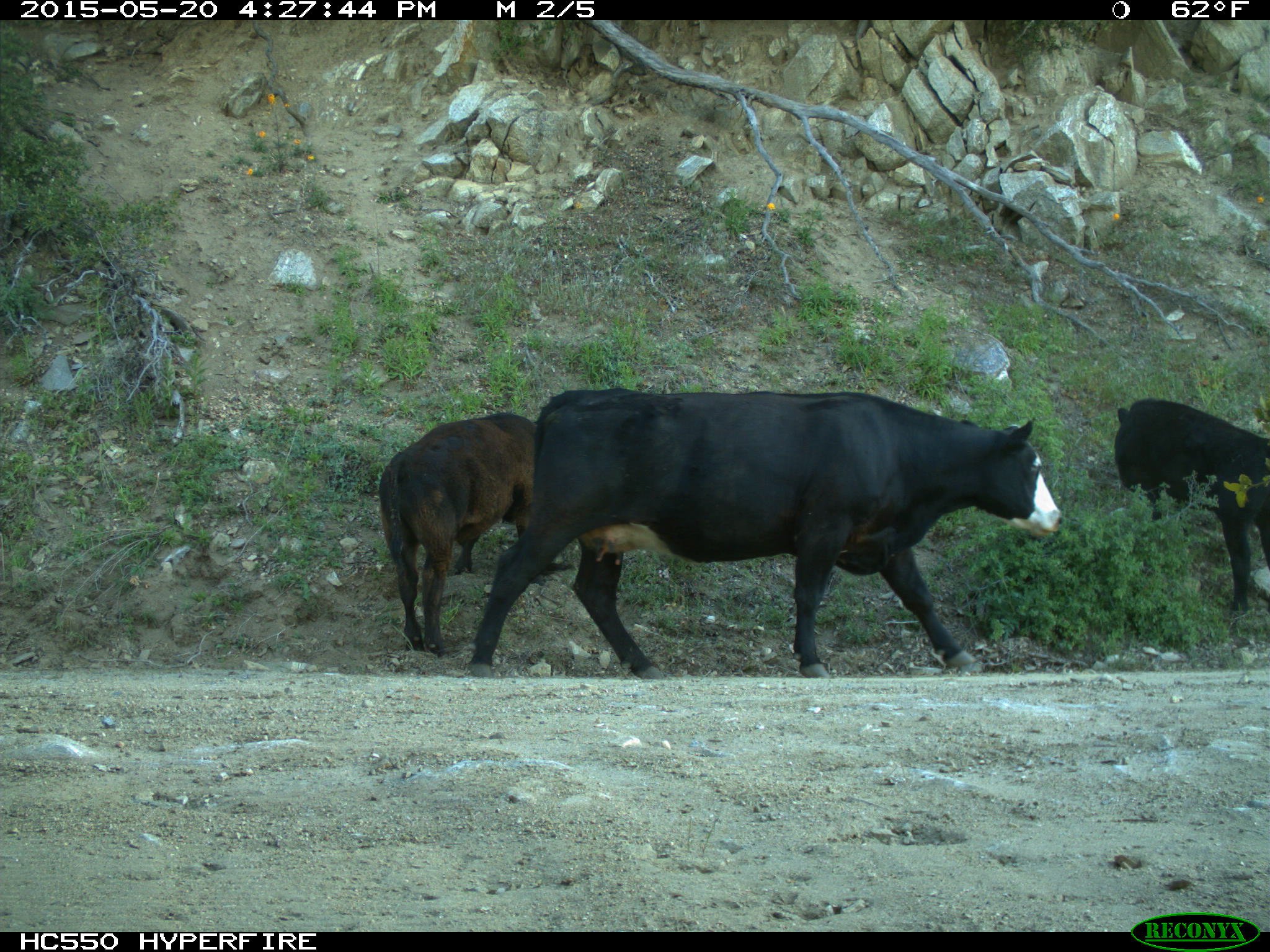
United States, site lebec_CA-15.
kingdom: Animalia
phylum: Chordata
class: Mammalia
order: Artiodactyla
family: Bovidae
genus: Bos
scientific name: Bos taurus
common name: domestic cow